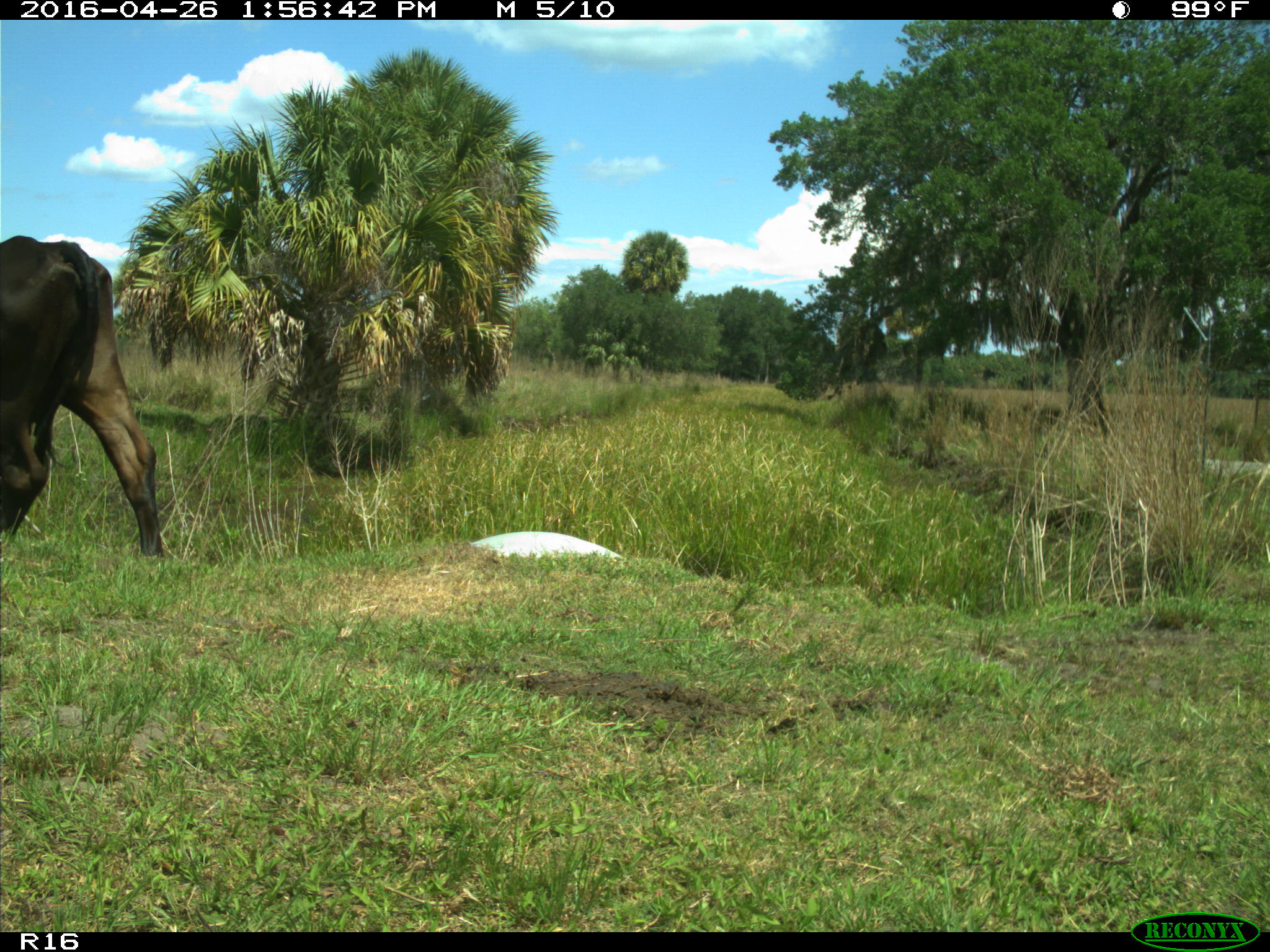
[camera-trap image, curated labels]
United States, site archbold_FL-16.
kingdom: Animalia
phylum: Chordata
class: Mammalia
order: Artiodactyla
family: Bovidae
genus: Bos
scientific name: Bos taurus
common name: domestic cow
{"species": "Bos taurus (domestic cow)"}